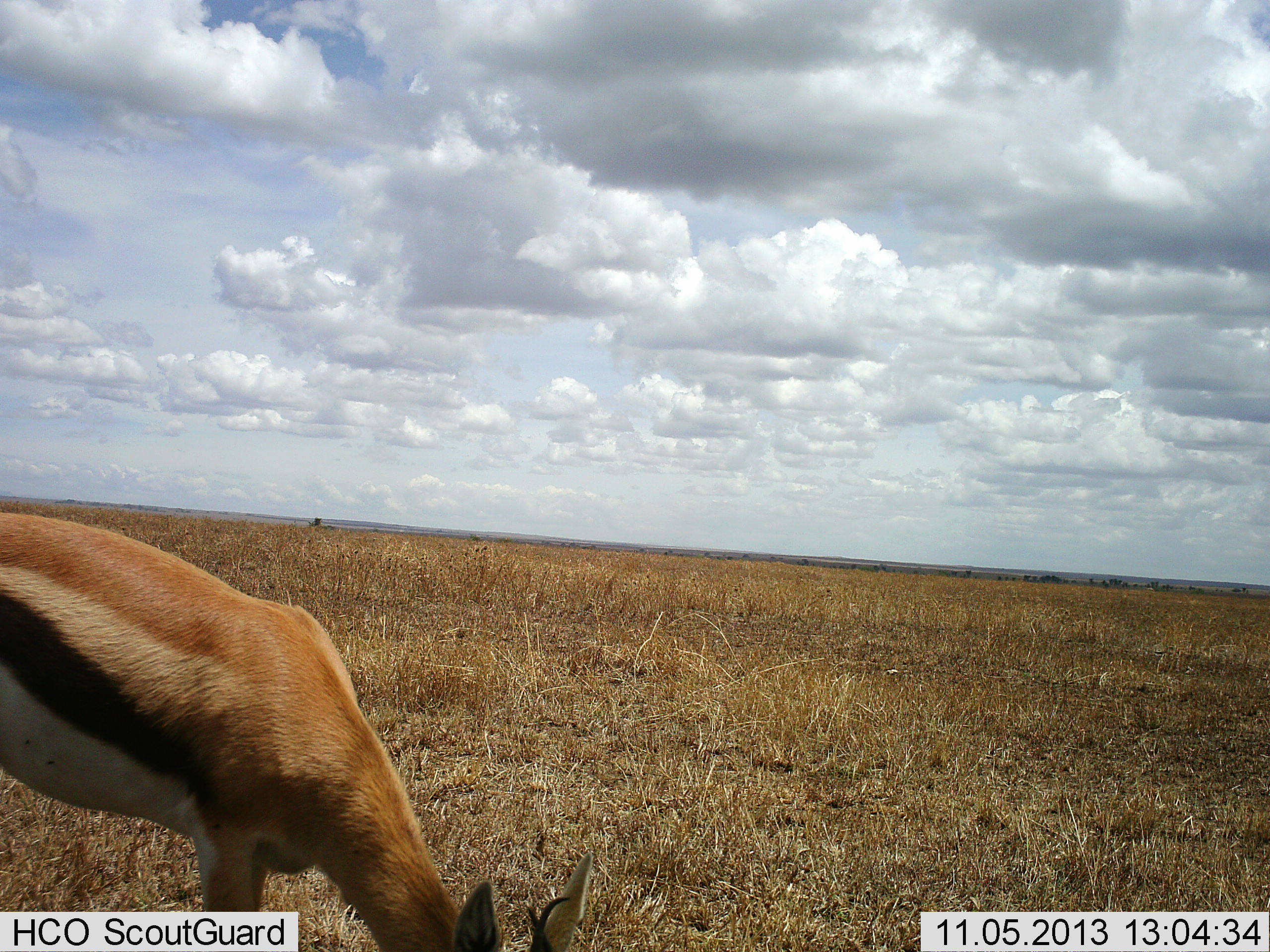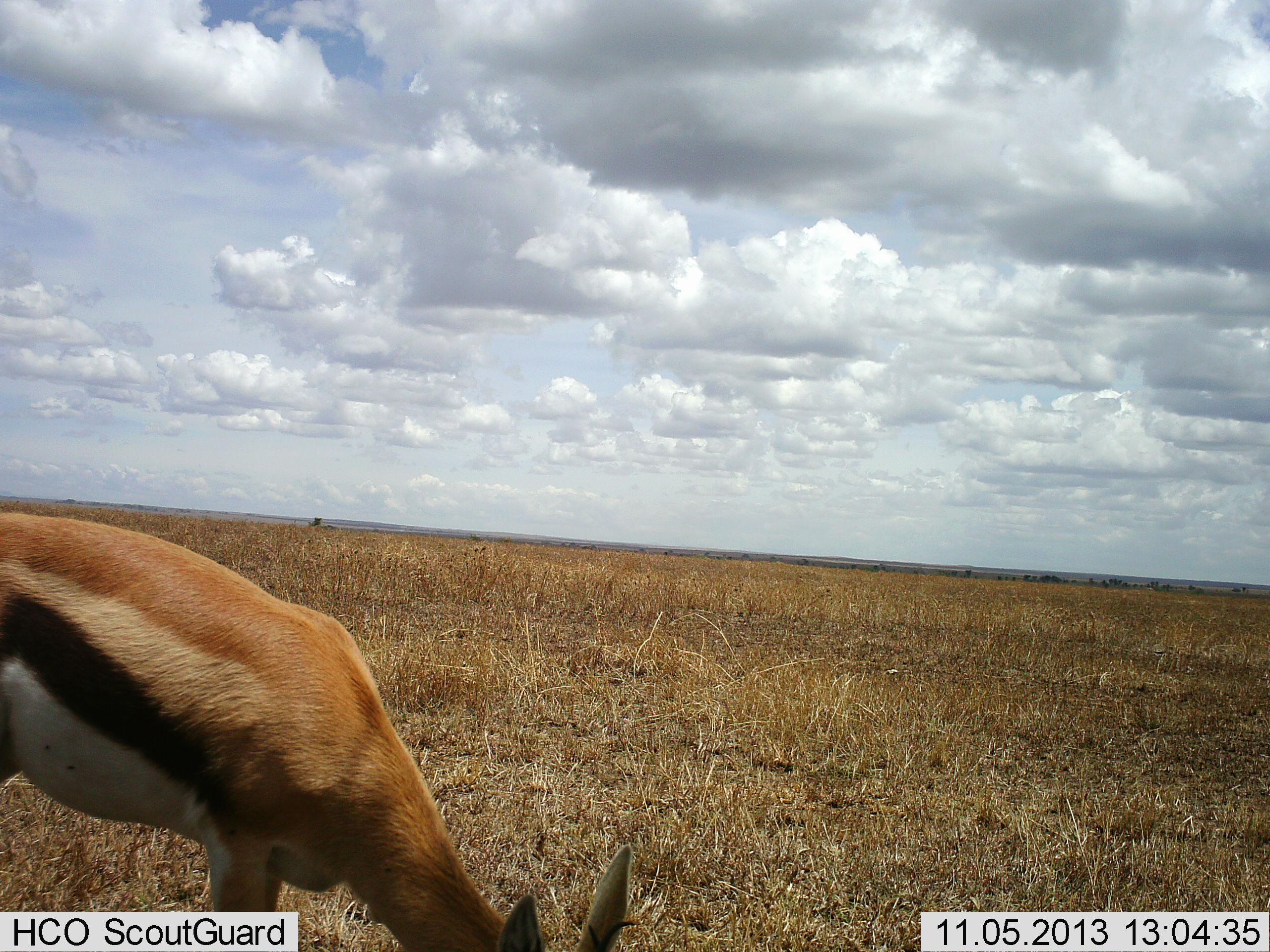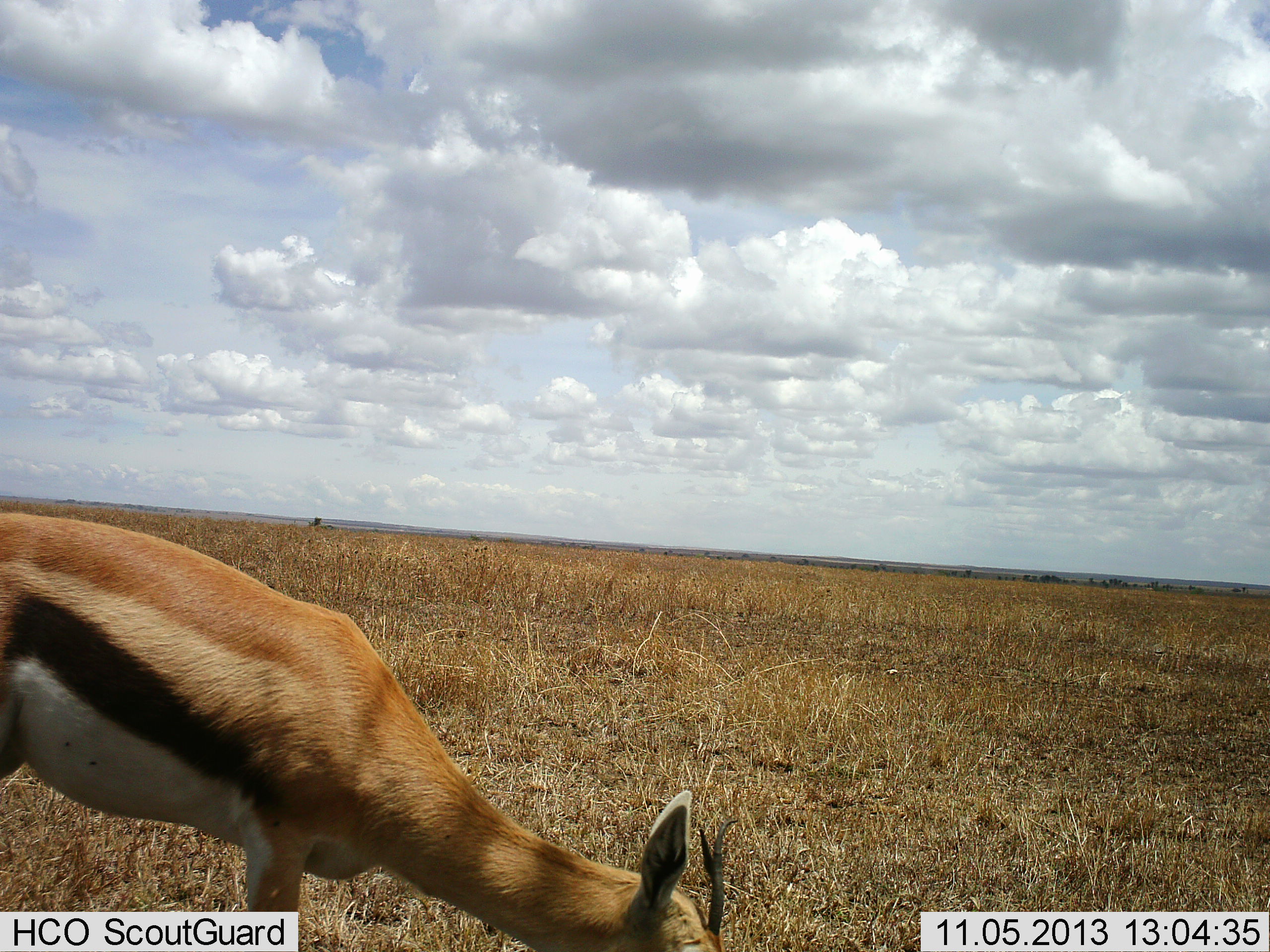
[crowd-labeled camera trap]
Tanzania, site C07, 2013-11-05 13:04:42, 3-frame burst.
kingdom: Animalia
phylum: Chordata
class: Mammalia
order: Artiodactyla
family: Bovidae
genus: Eudorcas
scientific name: Eudorcas thomsonii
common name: thomson's gazelle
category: gazellethomsons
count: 1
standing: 10%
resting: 0%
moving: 0%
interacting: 0%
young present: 0%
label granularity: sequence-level